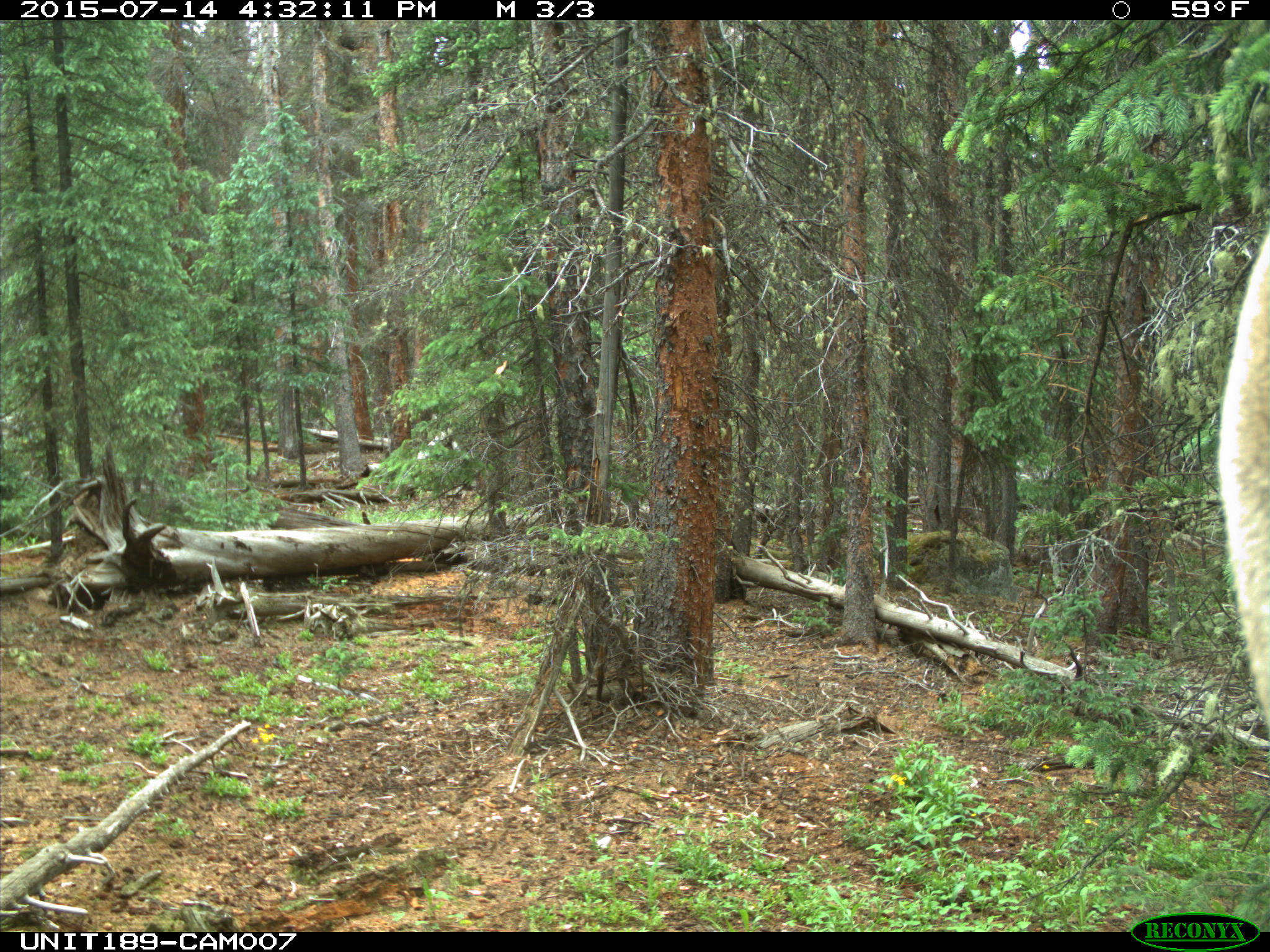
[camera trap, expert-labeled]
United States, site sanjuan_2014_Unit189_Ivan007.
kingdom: Animalia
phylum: Chordata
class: Mammalia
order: Artiodactyla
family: Cervidae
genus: Cervus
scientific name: Cervus elaphus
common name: red deer